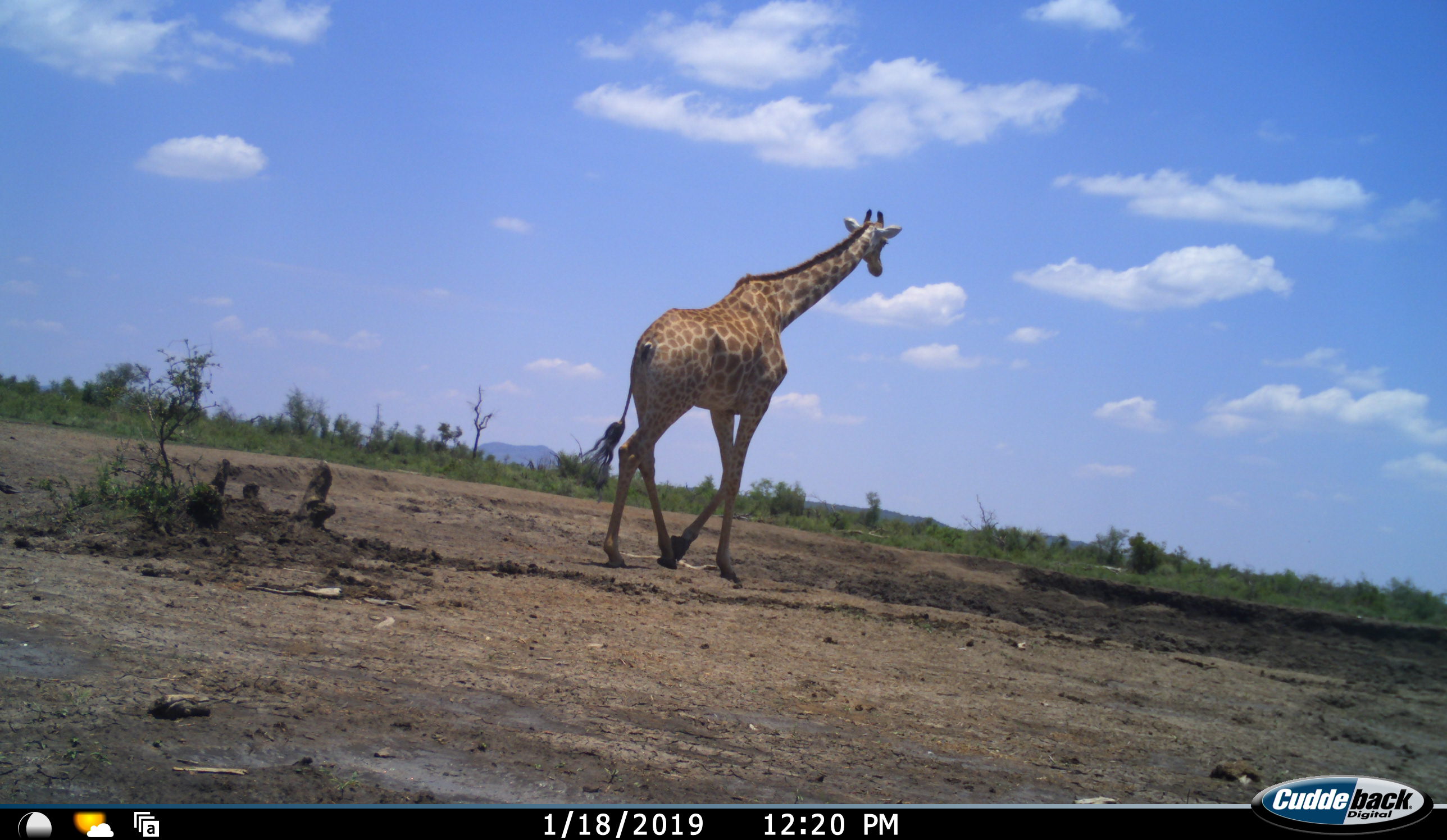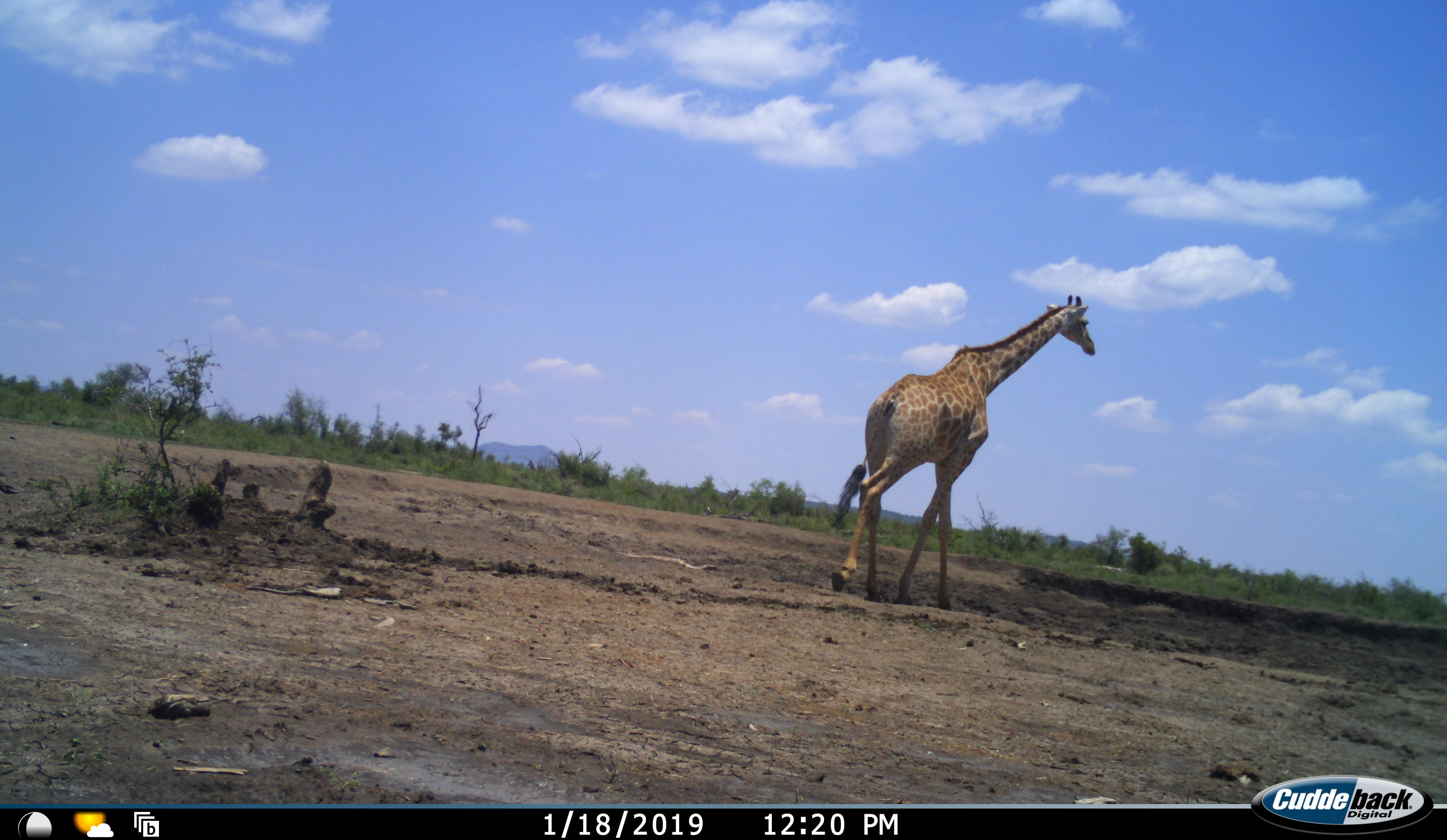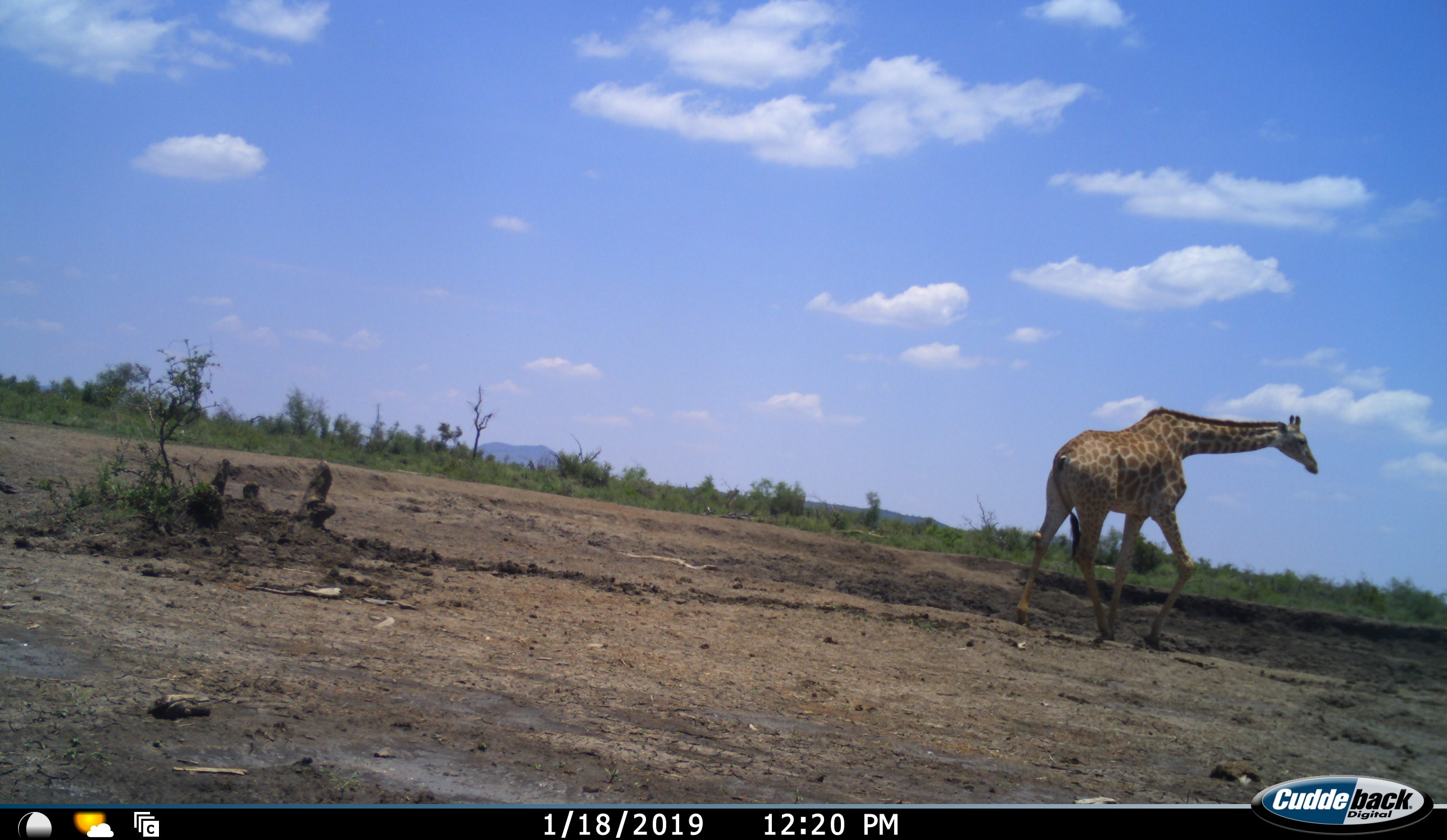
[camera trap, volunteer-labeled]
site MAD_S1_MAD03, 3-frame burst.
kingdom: Animalia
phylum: Chordata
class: Mammalia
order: Artiodactyla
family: Giraffidae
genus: Giraffa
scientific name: Giraffa camelopardalis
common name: giraffe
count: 1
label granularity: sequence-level